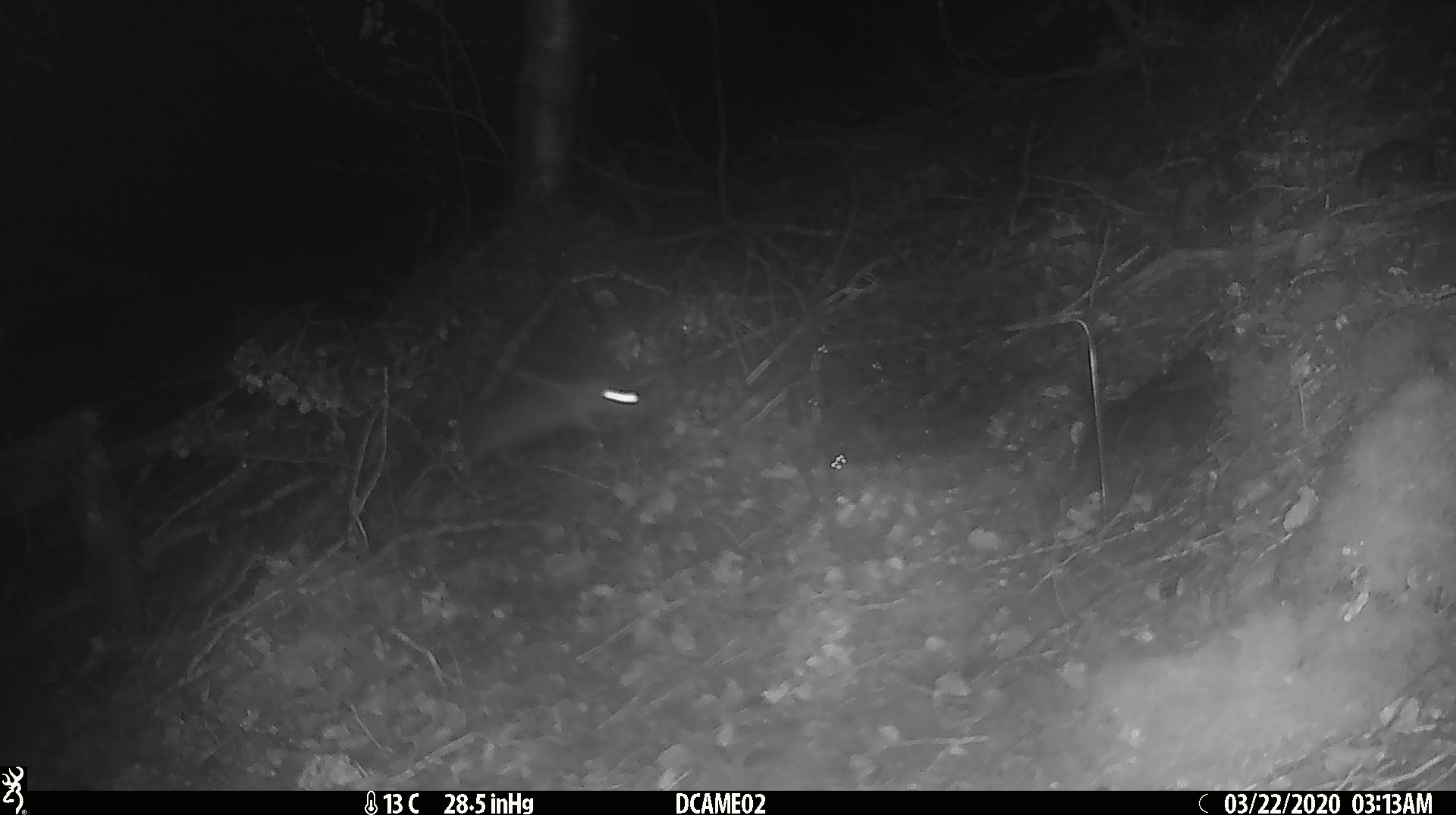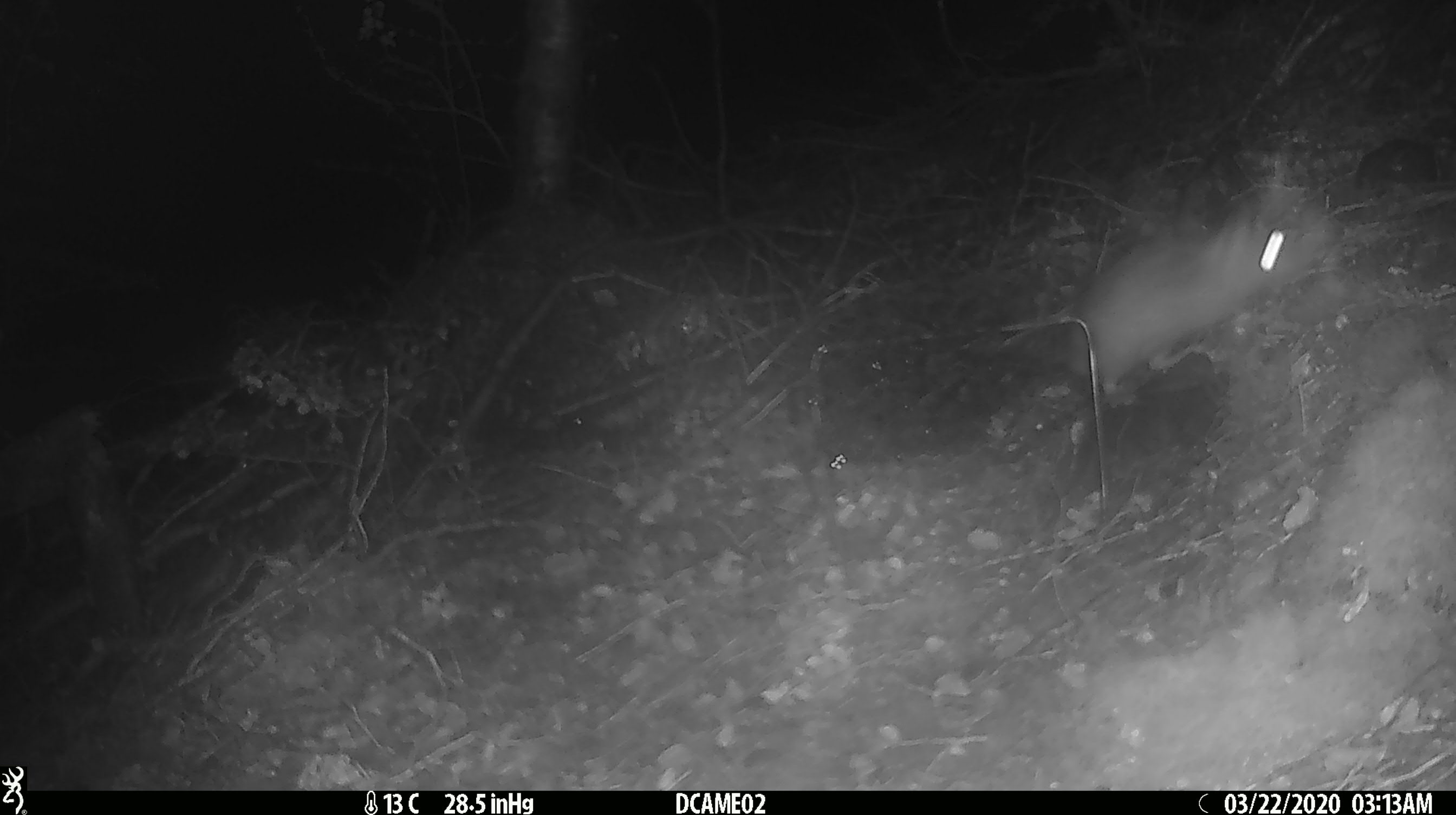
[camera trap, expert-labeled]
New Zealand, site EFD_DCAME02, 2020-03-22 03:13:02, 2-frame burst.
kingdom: Animalia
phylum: Chordata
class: Mammalia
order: Rodentia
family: Muridae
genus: Rattus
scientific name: Rattus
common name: rat